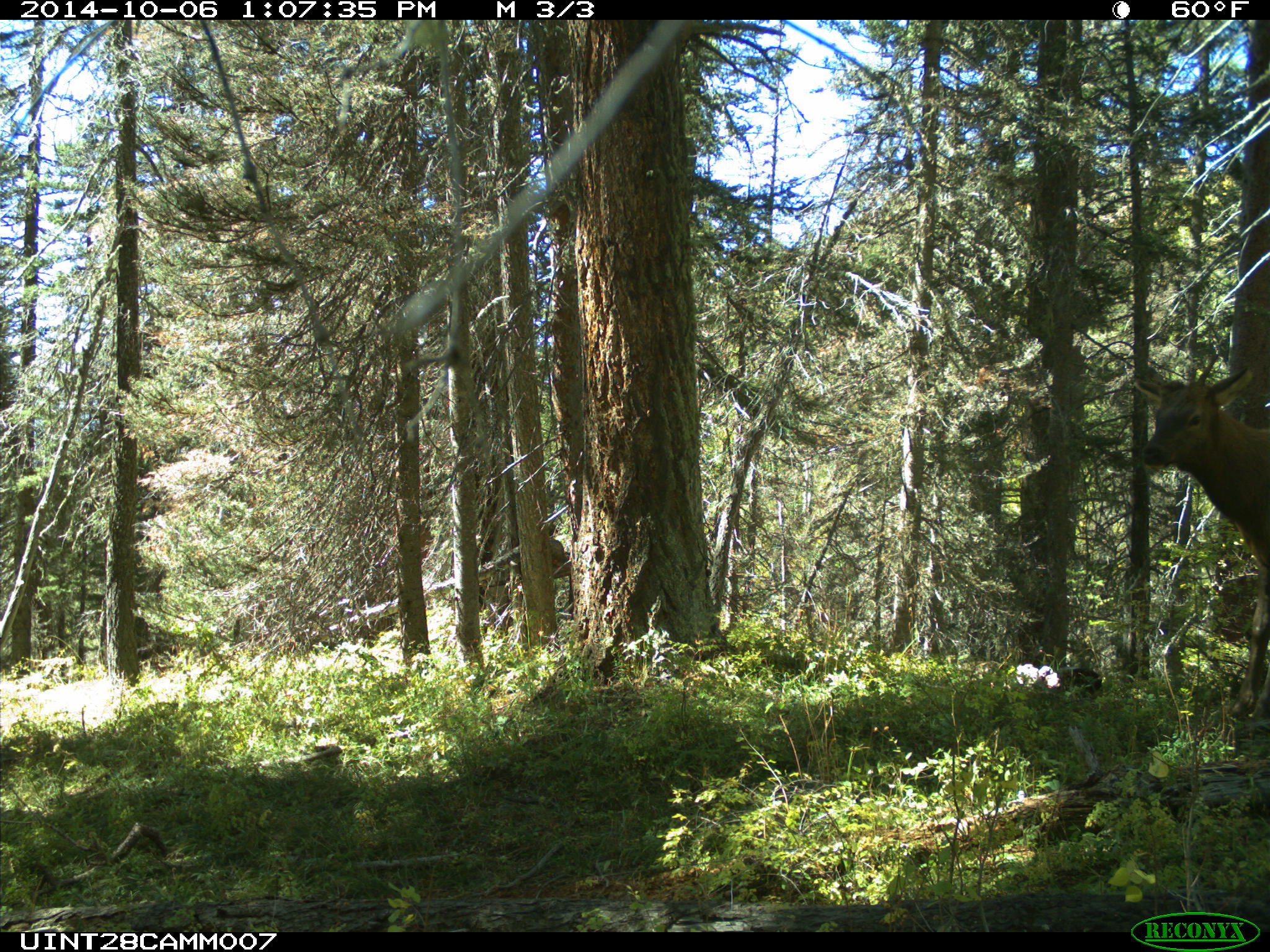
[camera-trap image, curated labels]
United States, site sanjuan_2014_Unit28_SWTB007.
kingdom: Animalia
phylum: Chordata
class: Mammalia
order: Artiodactyla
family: Cervidae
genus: Cervus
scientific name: Cervus elaphus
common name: red deer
Cervus elaphus (red deer).